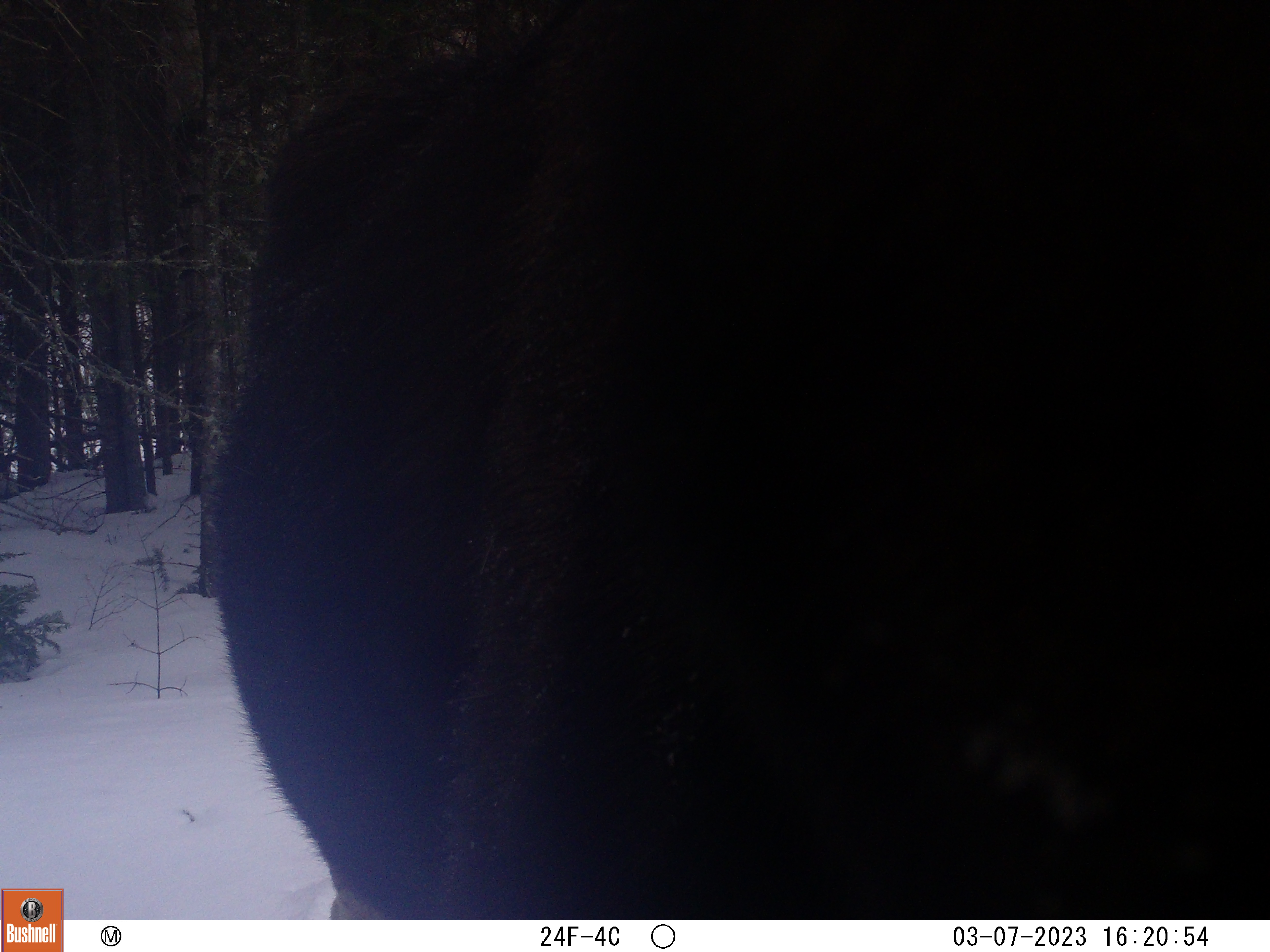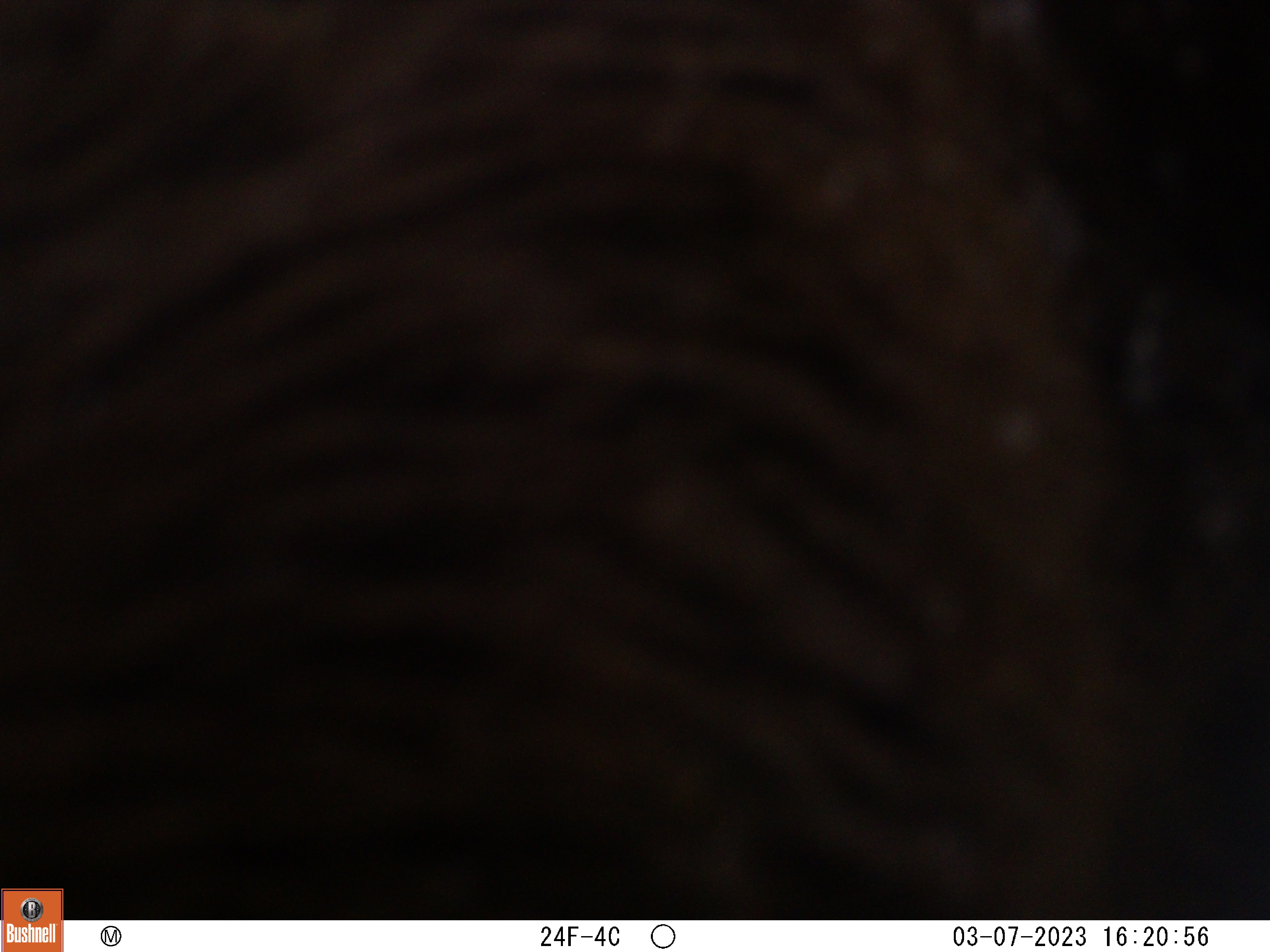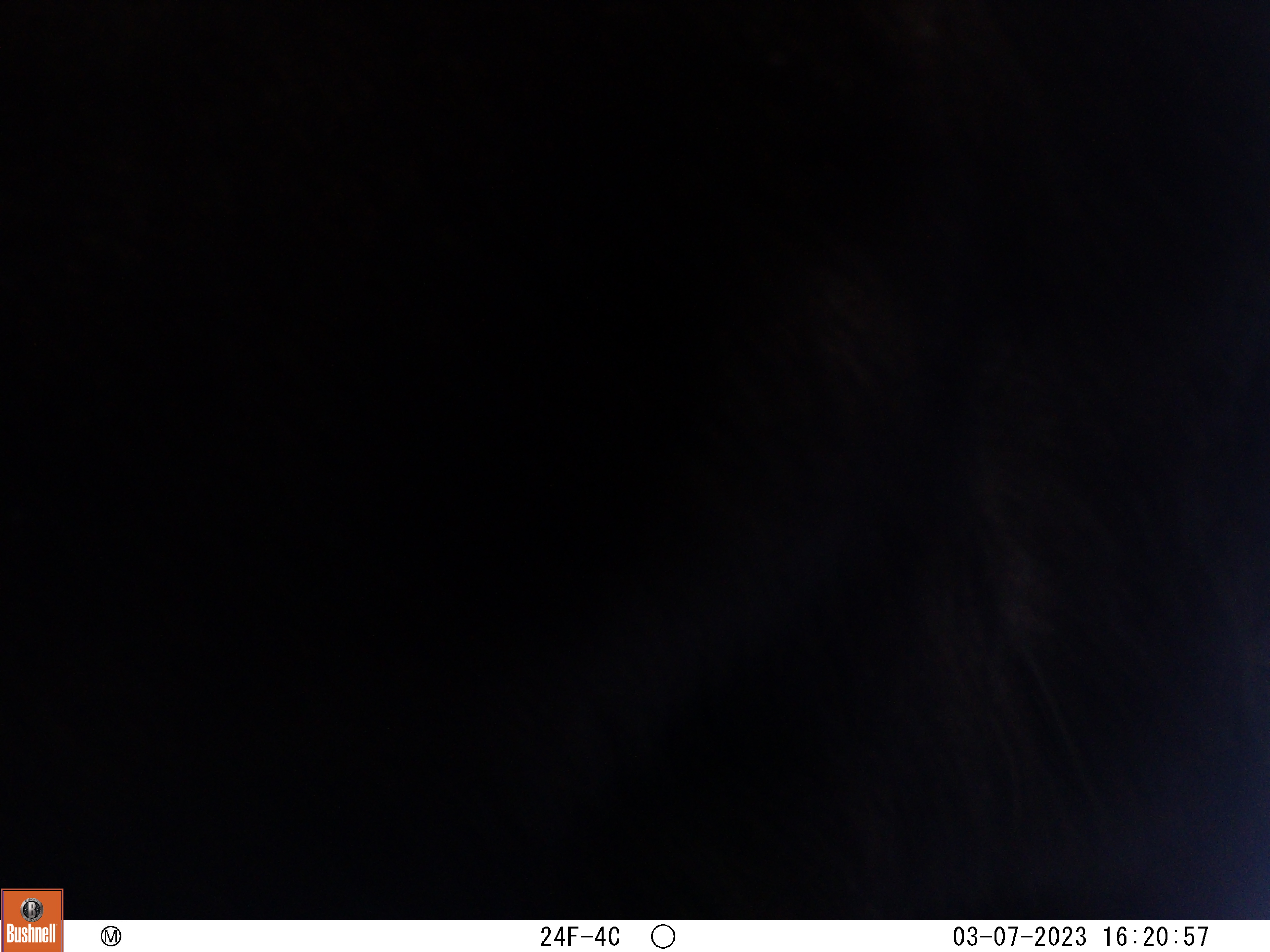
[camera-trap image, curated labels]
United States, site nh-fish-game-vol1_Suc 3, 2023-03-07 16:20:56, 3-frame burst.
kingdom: Animalia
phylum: Chordata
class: Mammalia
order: Artiodactyla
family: Cervidae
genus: Alces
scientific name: Alces alces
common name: moose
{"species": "moose (Alces alces)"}